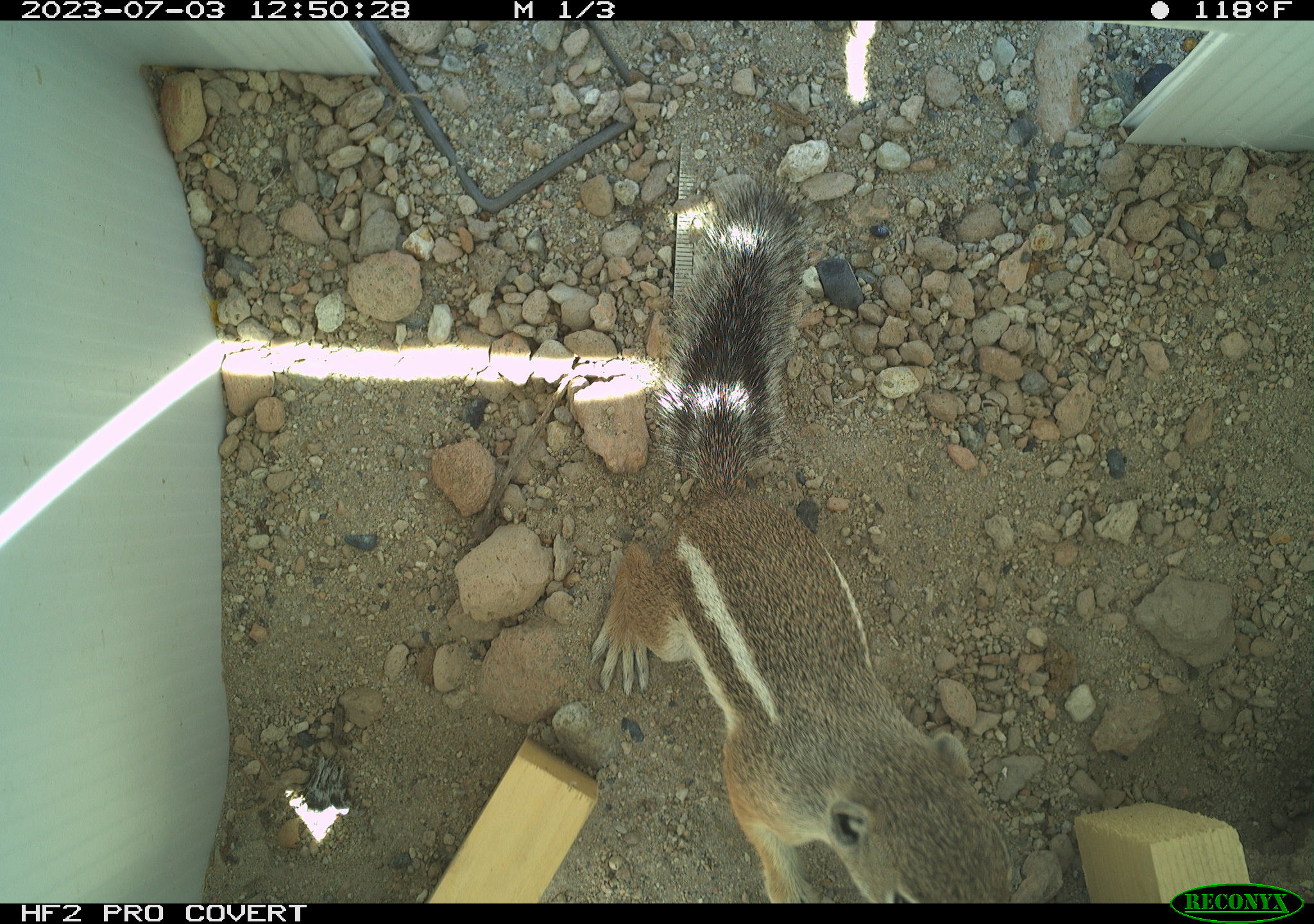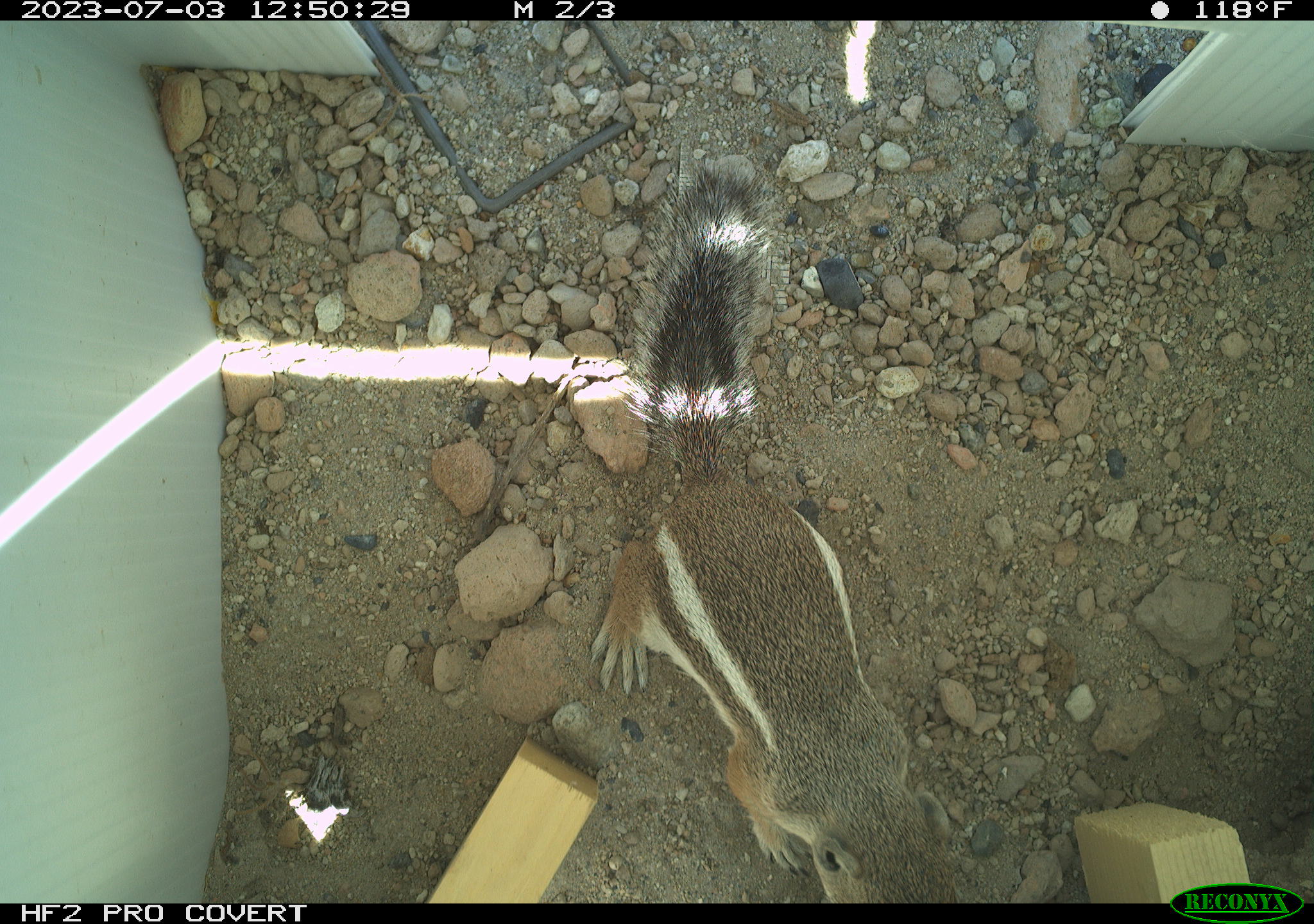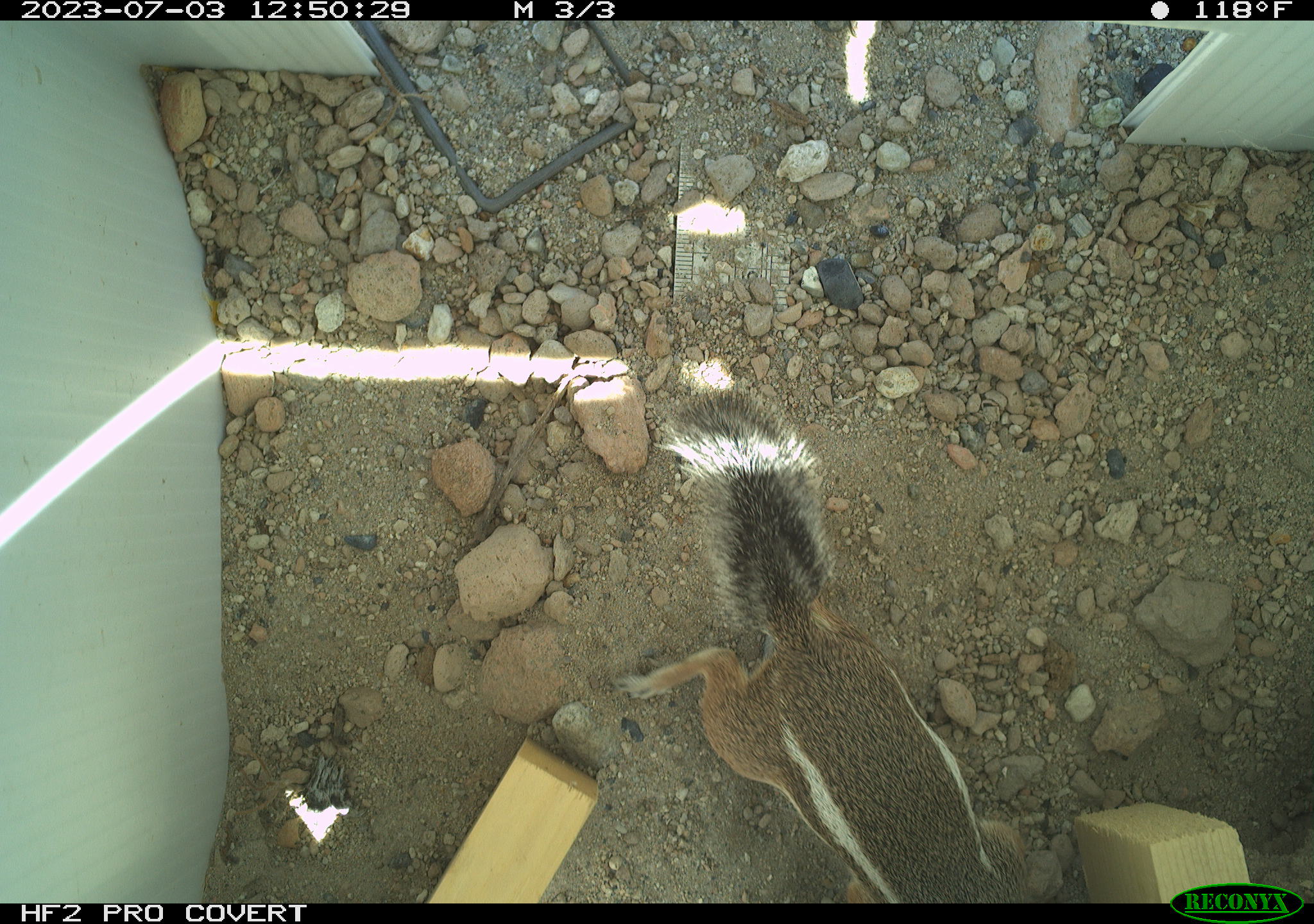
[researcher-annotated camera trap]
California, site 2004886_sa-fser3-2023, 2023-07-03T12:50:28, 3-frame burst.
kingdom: Animalia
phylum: Chordata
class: Mammalia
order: Rodentia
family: Sciuridae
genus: Ammospermophilus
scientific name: Ammospermophilus leucurus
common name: white-tailed antelope squirrel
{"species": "white-tailed antelope squirrel (Ammospermophilus leucurus)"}